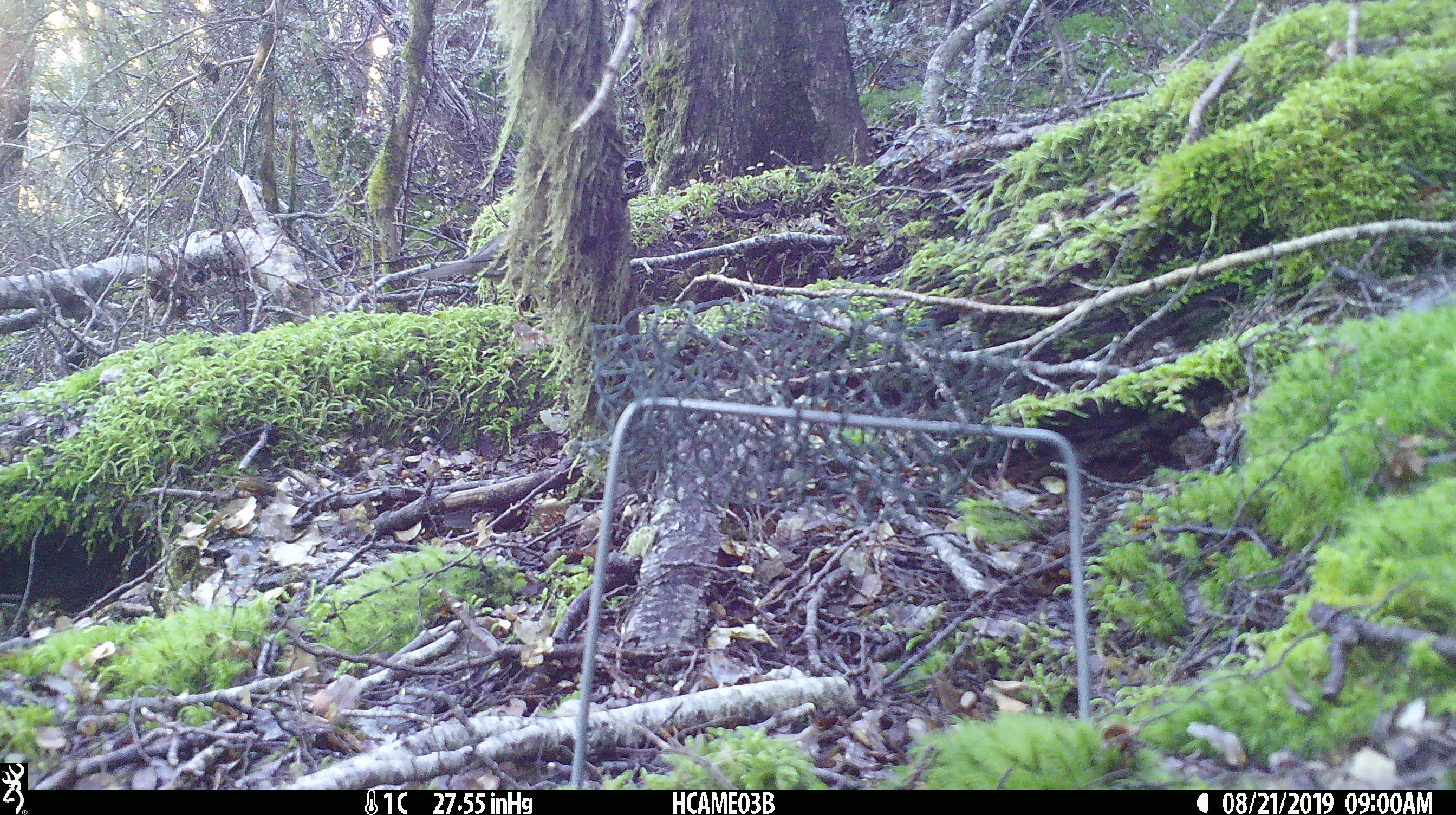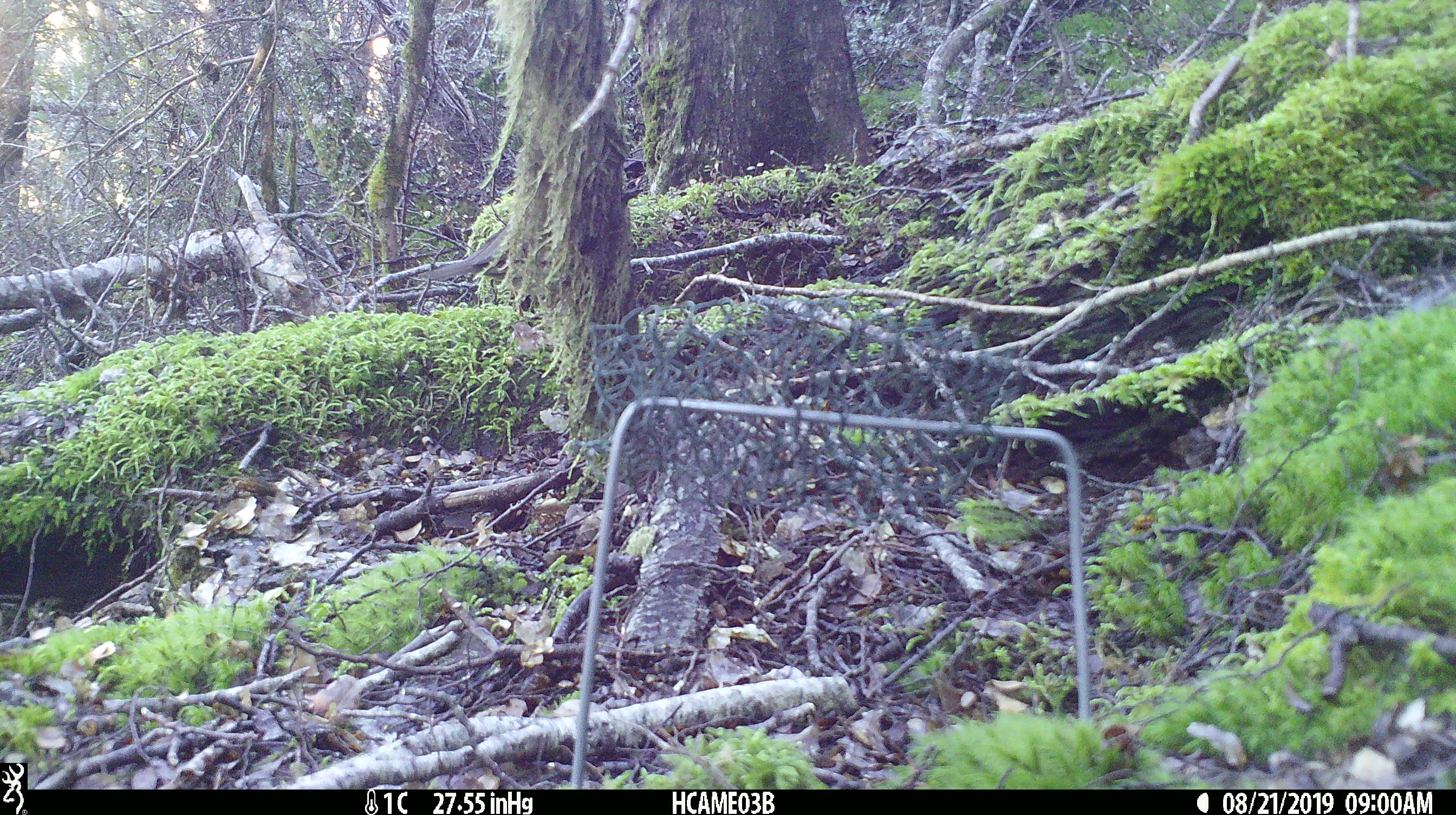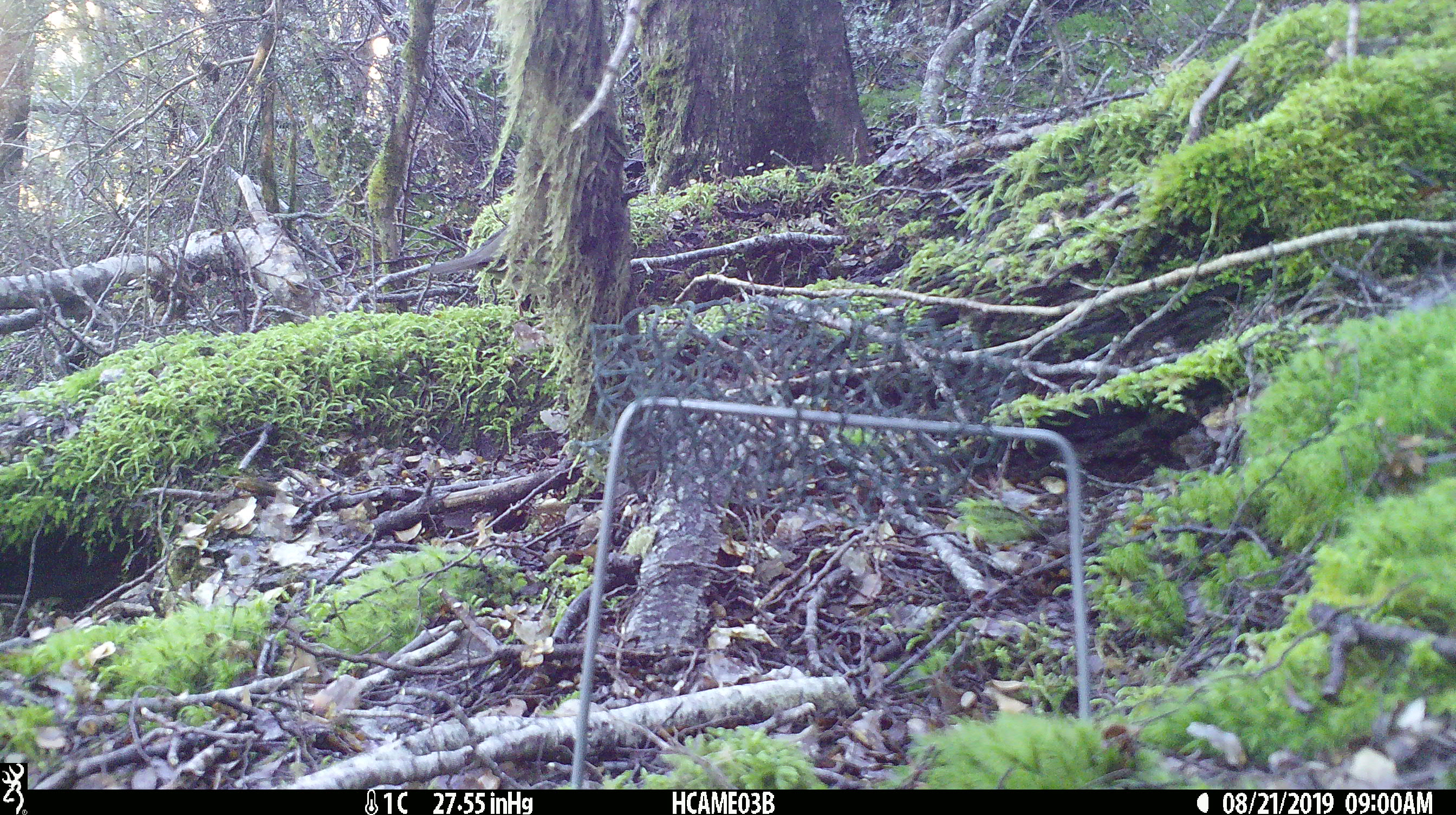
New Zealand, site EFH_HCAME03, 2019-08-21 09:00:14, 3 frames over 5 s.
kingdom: Animalia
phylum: Chordata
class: Aves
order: Passeriformes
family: Turdidae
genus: Turdus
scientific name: Turdus merula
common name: eurasian blackbird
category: blackbird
Blackbird (eurasian blackbird) (Turdus merula).